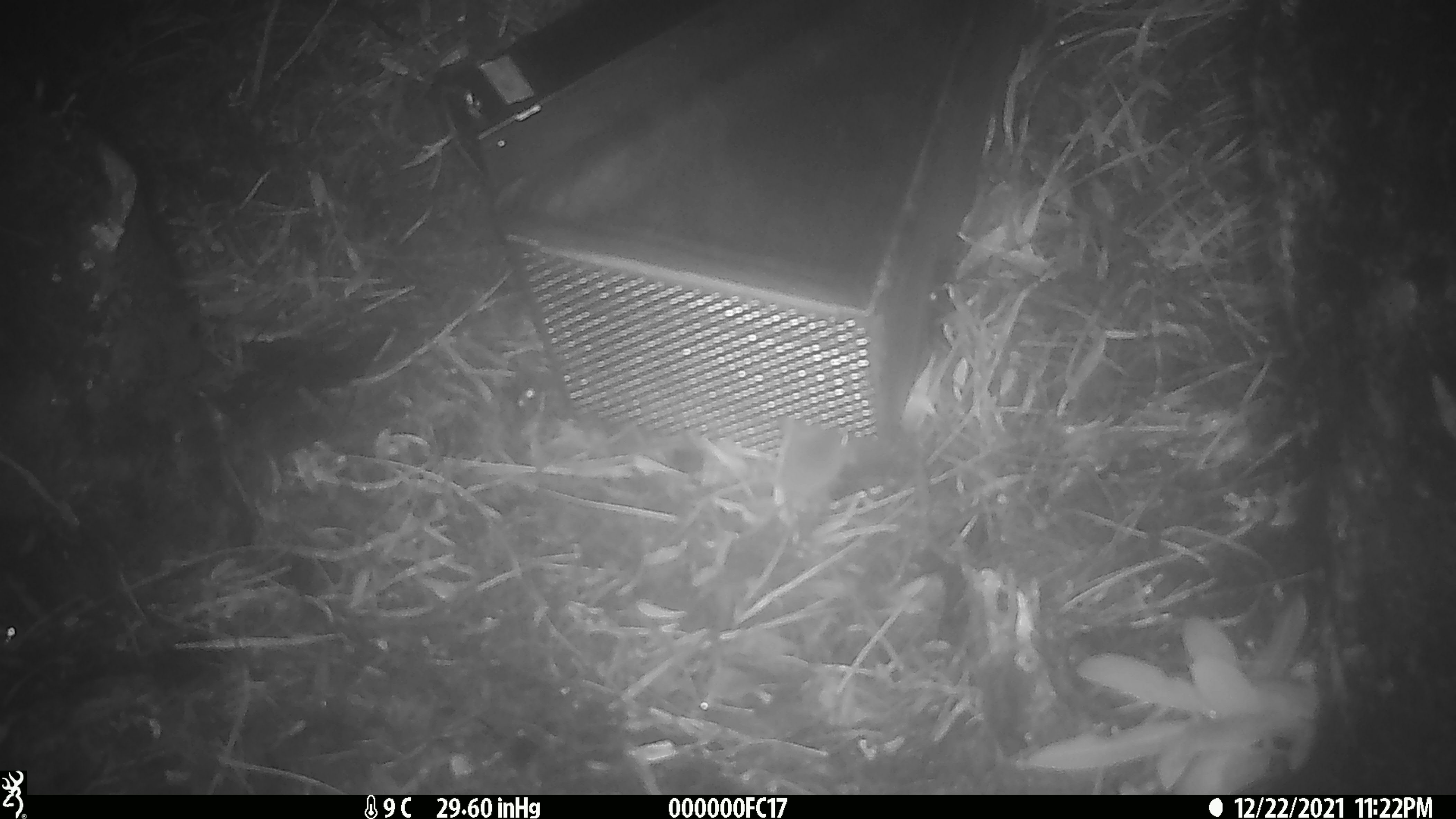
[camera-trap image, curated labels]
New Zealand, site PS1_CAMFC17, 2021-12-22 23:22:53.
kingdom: Animalia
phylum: Chordata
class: Mammalia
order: Rodentia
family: Muridae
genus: Mus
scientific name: Mus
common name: mouse